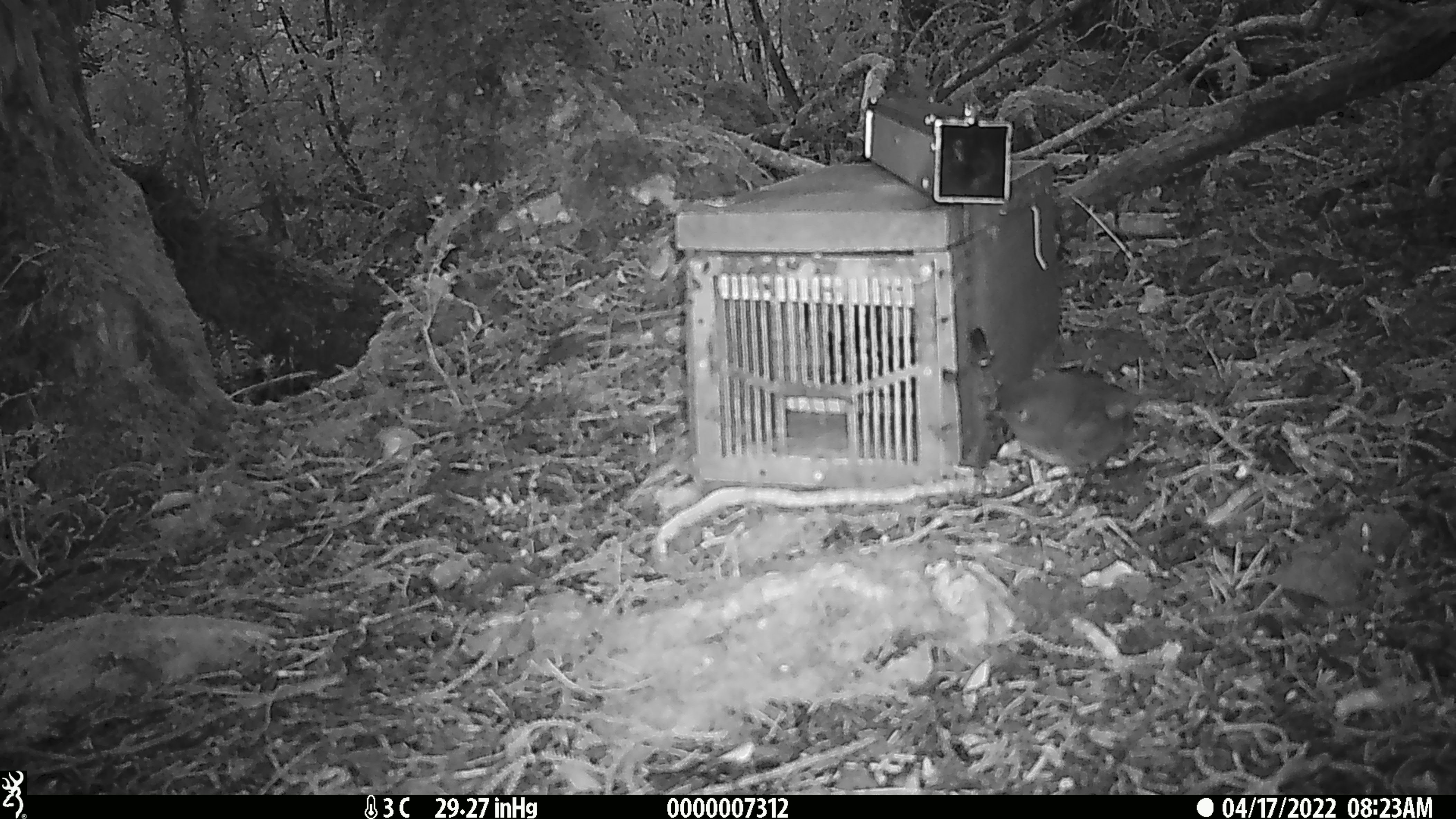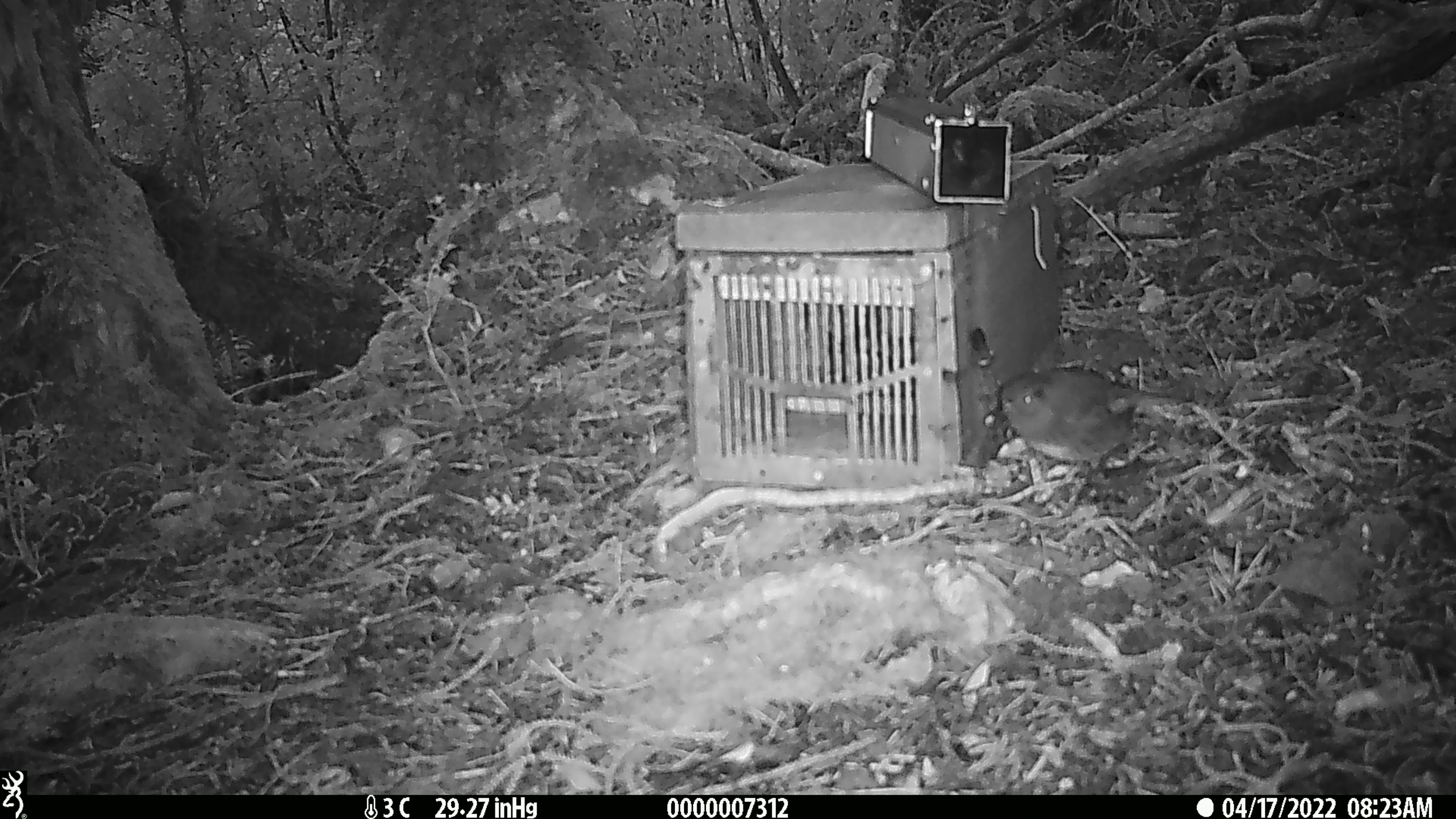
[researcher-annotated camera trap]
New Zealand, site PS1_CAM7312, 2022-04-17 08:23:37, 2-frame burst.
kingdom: Animalia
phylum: Chordata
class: Aves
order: Passeriformes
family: Petroicidae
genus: Petroica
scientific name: Petroica australis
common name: new zealand robin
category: robin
Robin (new zealand robin) (Petroica australis).